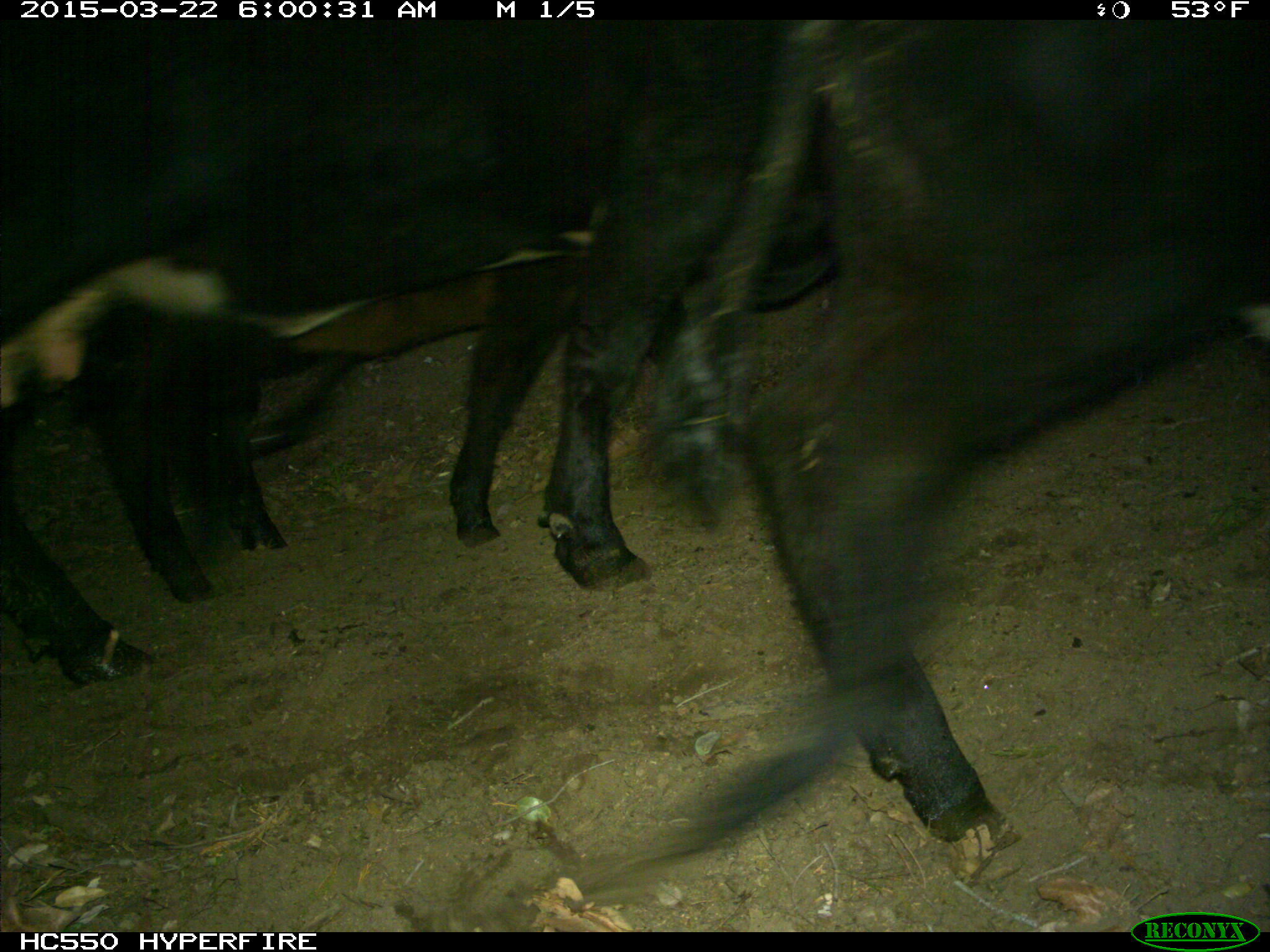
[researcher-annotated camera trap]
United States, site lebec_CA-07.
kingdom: Animalia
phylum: Chordata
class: Mammalia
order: Artiodactyla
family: Bovidae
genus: Bos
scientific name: Bos taurus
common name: domestic cow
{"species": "Bos taurus (domestic cow)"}